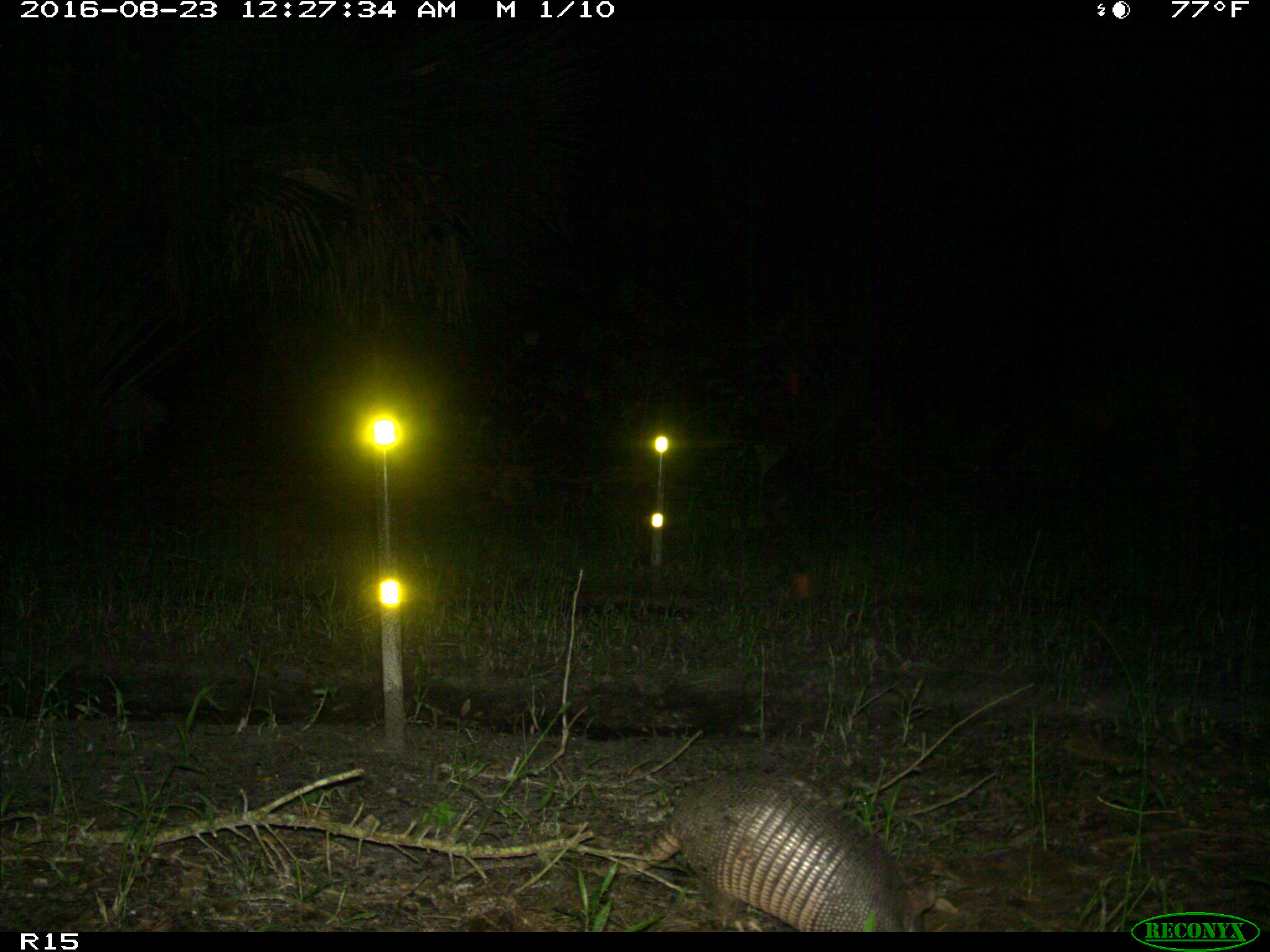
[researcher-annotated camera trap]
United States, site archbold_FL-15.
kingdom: Animalia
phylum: Chordata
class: Mammalia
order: Cingulata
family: Dasypodidae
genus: Dasypus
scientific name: Dasypus novemcinctus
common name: nine-banded armadillo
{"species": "Dasypus novemcinctus (nine-banded armadillo)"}